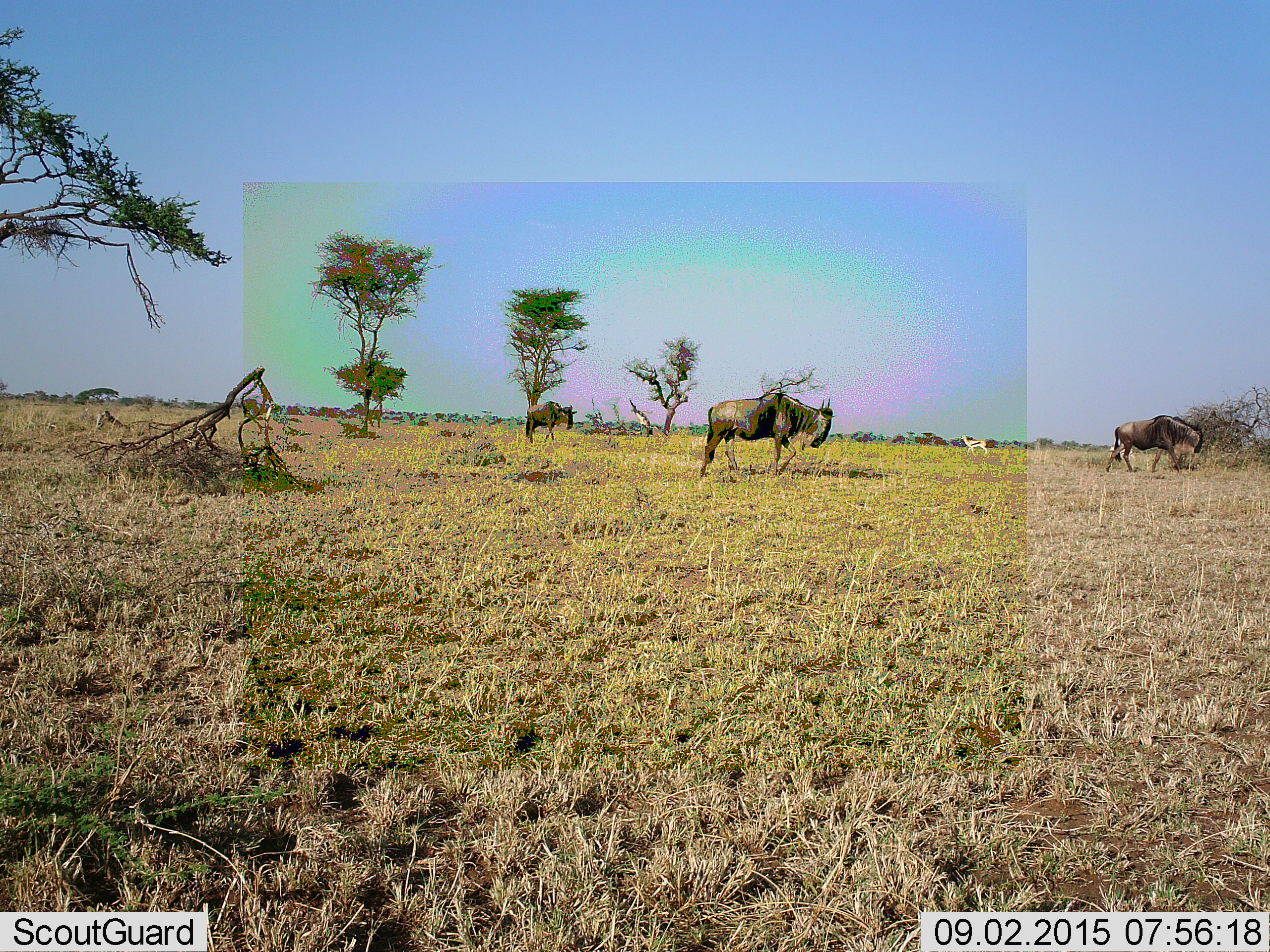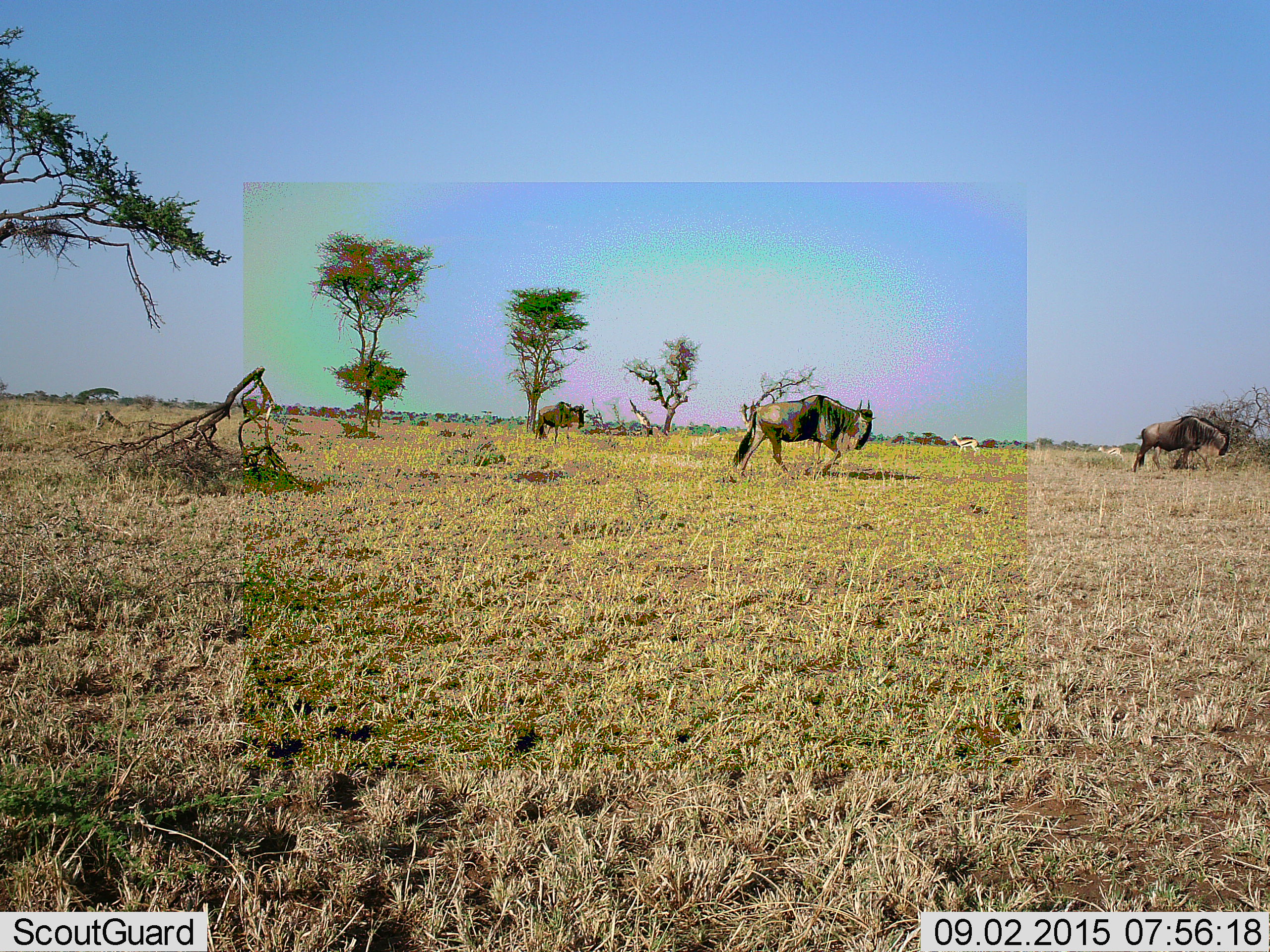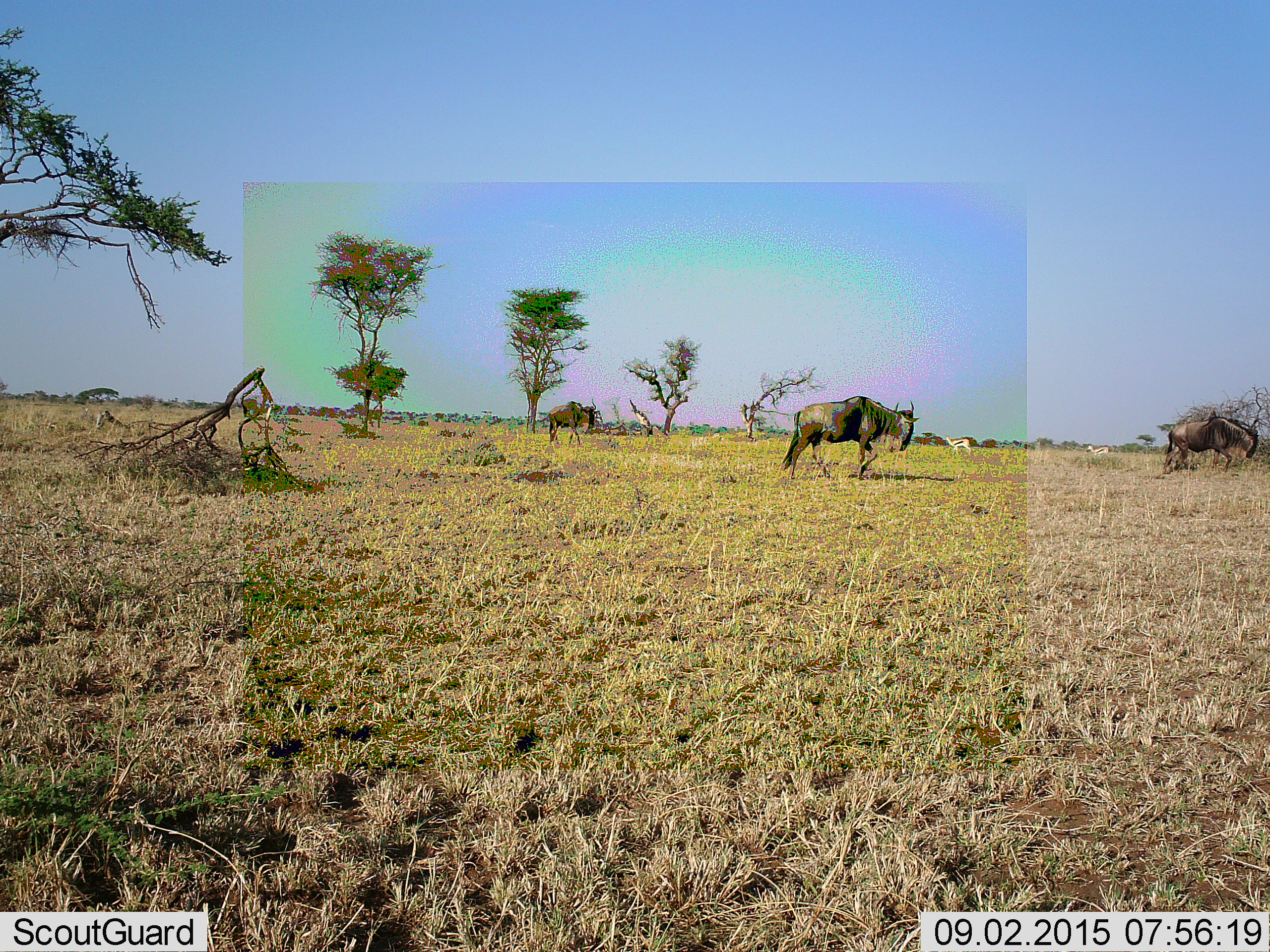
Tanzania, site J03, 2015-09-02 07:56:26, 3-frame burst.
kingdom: Animalia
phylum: Chordata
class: Mammalia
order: Artiodactyla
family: Bovidae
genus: Eudorcas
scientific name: Eudorcas thomsonii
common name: thomson's gazelle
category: gazellethomsons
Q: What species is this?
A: Gazellethomsons (thomson's gazelle) (Eudorcas thomsonii).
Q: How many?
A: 2.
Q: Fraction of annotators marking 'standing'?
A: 12%.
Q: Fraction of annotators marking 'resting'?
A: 0%.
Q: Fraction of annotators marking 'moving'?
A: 88%.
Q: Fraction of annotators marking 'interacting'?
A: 0%.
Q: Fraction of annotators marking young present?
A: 0%.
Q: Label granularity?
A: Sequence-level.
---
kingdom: Animalia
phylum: Chordata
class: Mammalia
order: Artiodactyla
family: Bovidae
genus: Connochaetes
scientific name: Connochaetes taurinus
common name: blue wildebeest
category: wildebeest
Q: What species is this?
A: Wildebeest (blue wildebeest) (Connochaetes taurinus).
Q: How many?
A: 3.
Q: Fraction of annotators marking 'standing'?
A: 14%.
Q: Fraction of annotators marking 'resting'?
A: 0%.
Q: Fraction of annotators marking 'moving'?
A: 86%.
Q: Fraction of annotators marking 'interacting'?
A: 0%.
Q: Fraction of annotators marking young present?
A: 7%.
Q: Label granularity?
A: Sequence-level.